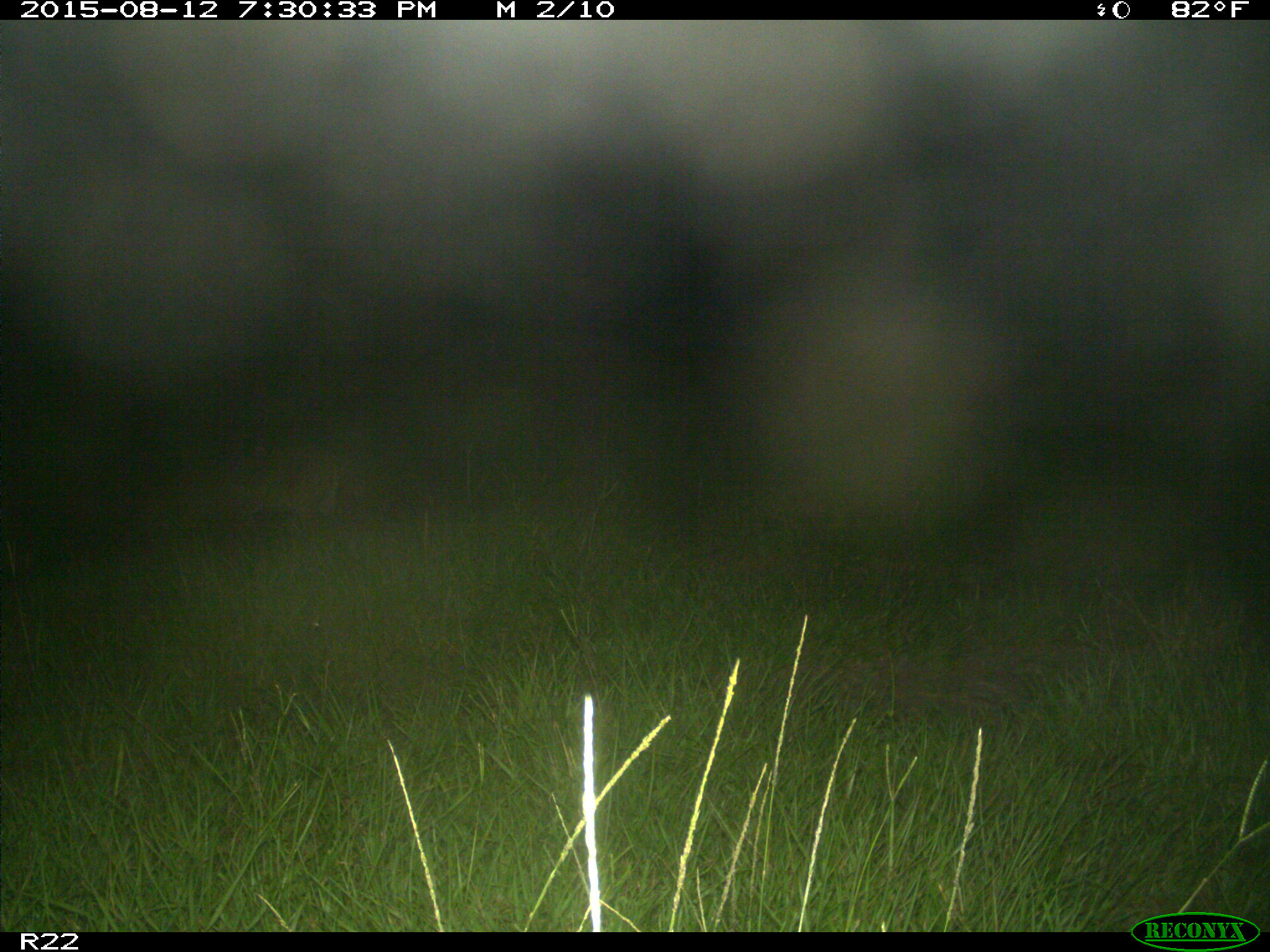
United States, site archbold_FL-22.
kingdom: Animalia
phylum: Chordata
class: Mammalia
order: Artiodactyla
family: Cervidae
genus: Odocoileus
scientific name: Odocoileus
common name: deer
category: unidentified deer